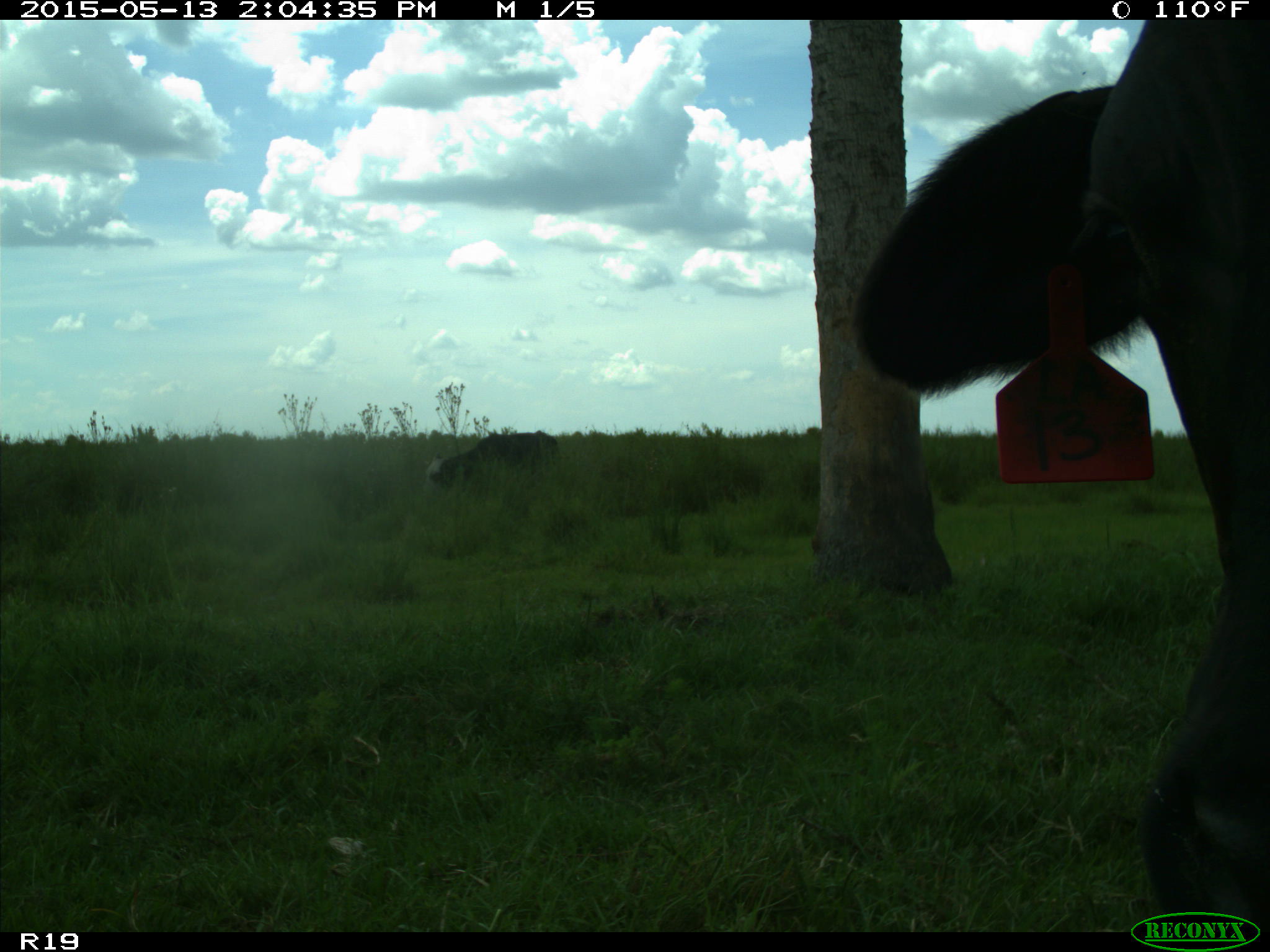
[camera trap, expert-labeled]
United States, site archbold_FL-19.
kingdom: Animalia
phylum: Chordata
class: Mammalia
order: Artiodactyla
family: Bovidae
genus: Bos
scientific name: Bos taurus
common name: domestic cow